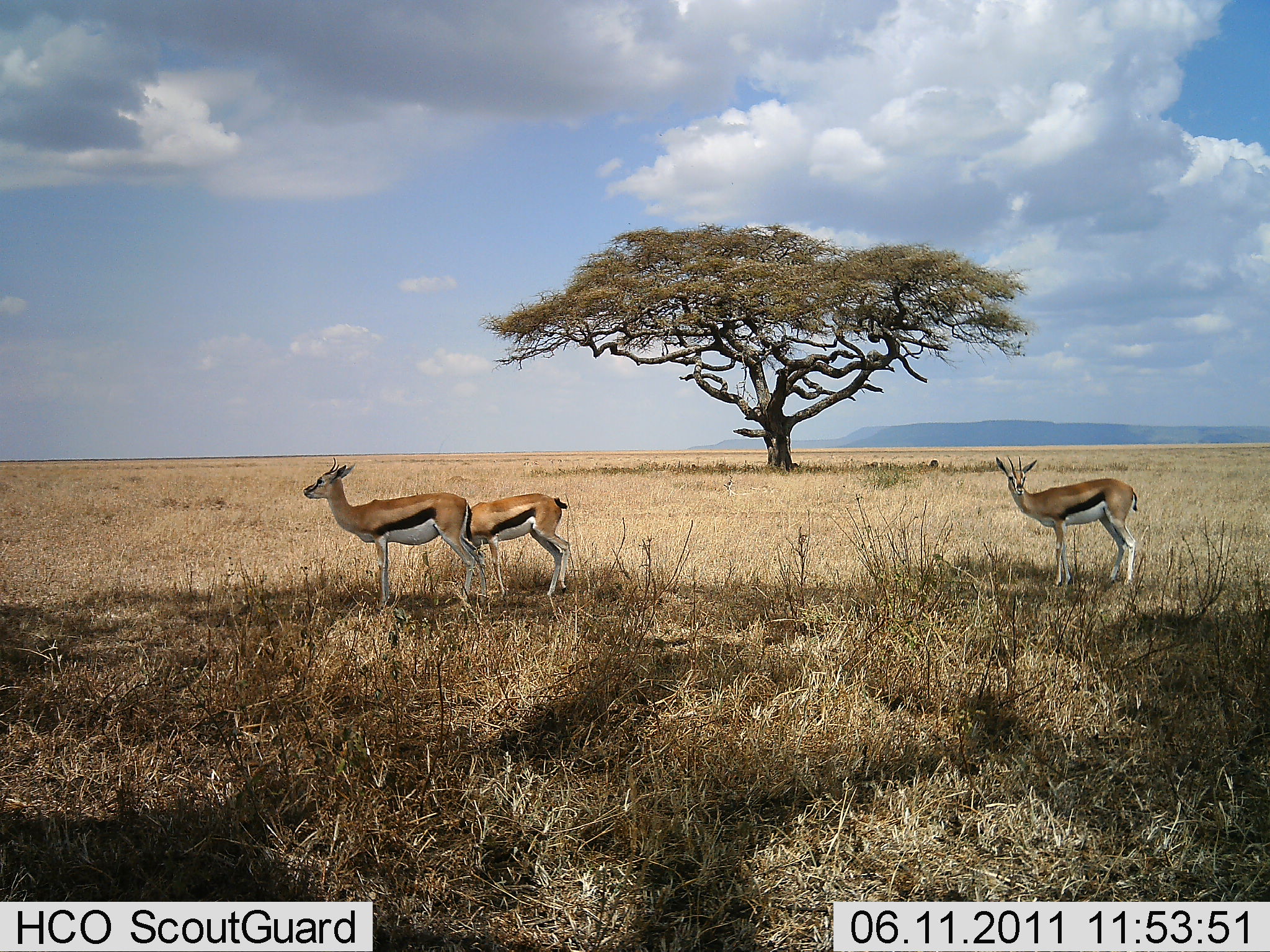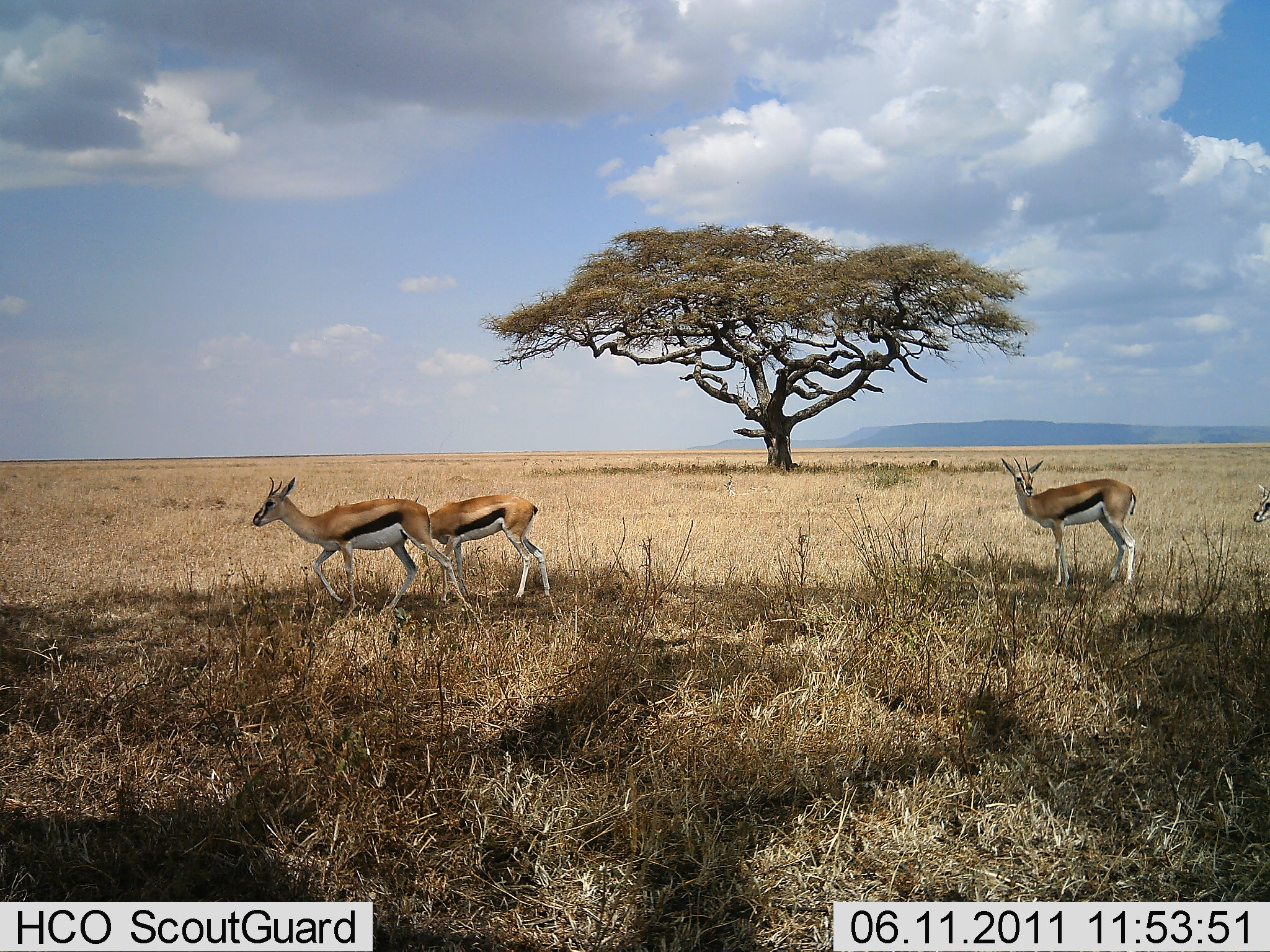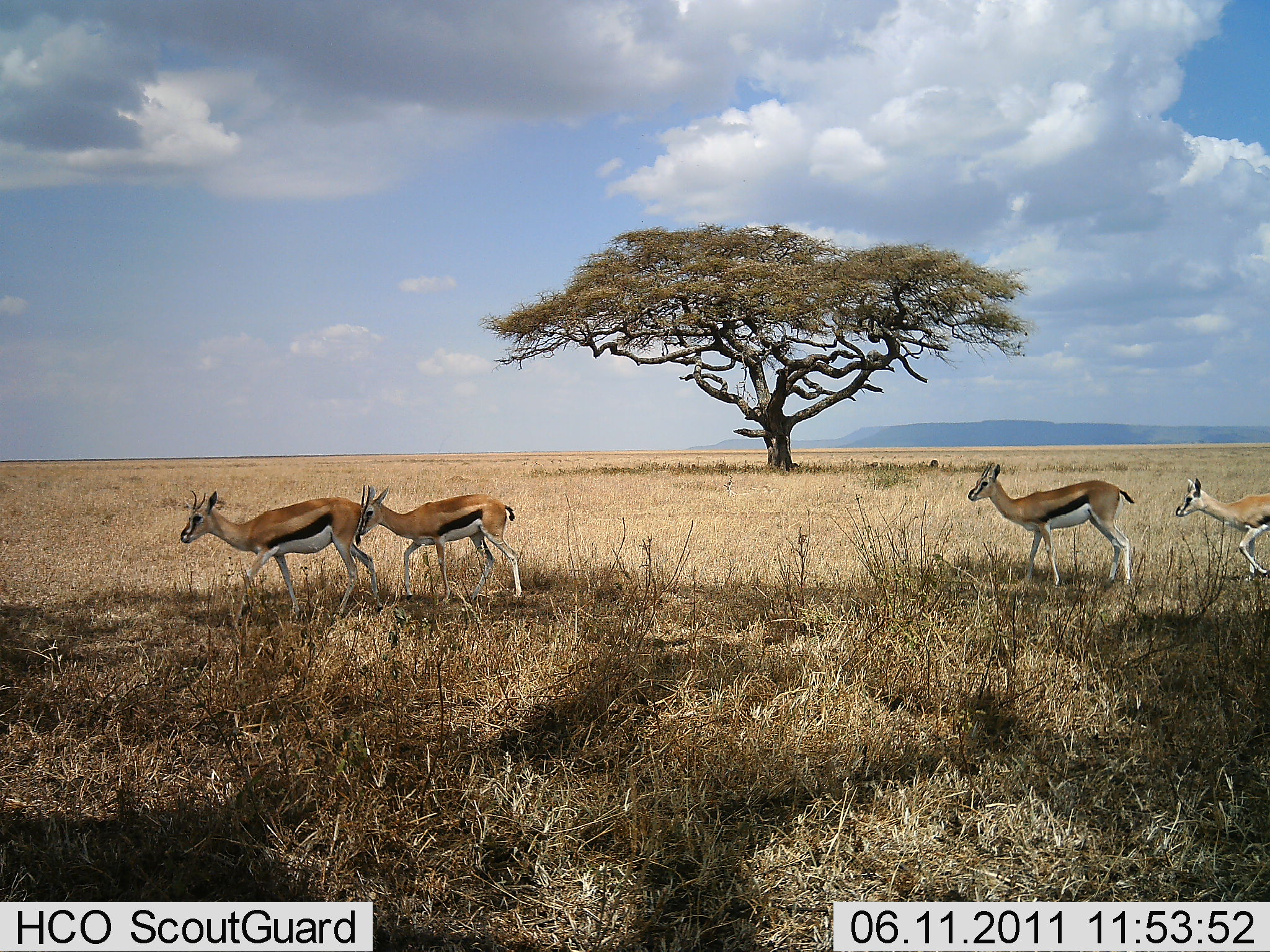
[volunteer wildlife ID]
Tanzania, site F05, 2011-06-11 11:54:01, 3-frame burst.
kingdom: Animalia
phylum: Chordata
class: Mammalia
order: Artiodactyla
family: Bovidae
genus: Eudorcas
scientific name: Eudorcas thomsonii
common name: thomson's gazelle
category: gazellethomsons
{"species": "gazellethomsons (thomson's gazelle) (Eudorcas thomsonii)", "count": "4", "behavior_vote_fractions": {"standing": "50%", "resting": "0%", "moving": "70%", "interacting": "0%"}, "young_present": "10%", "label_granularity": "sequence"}